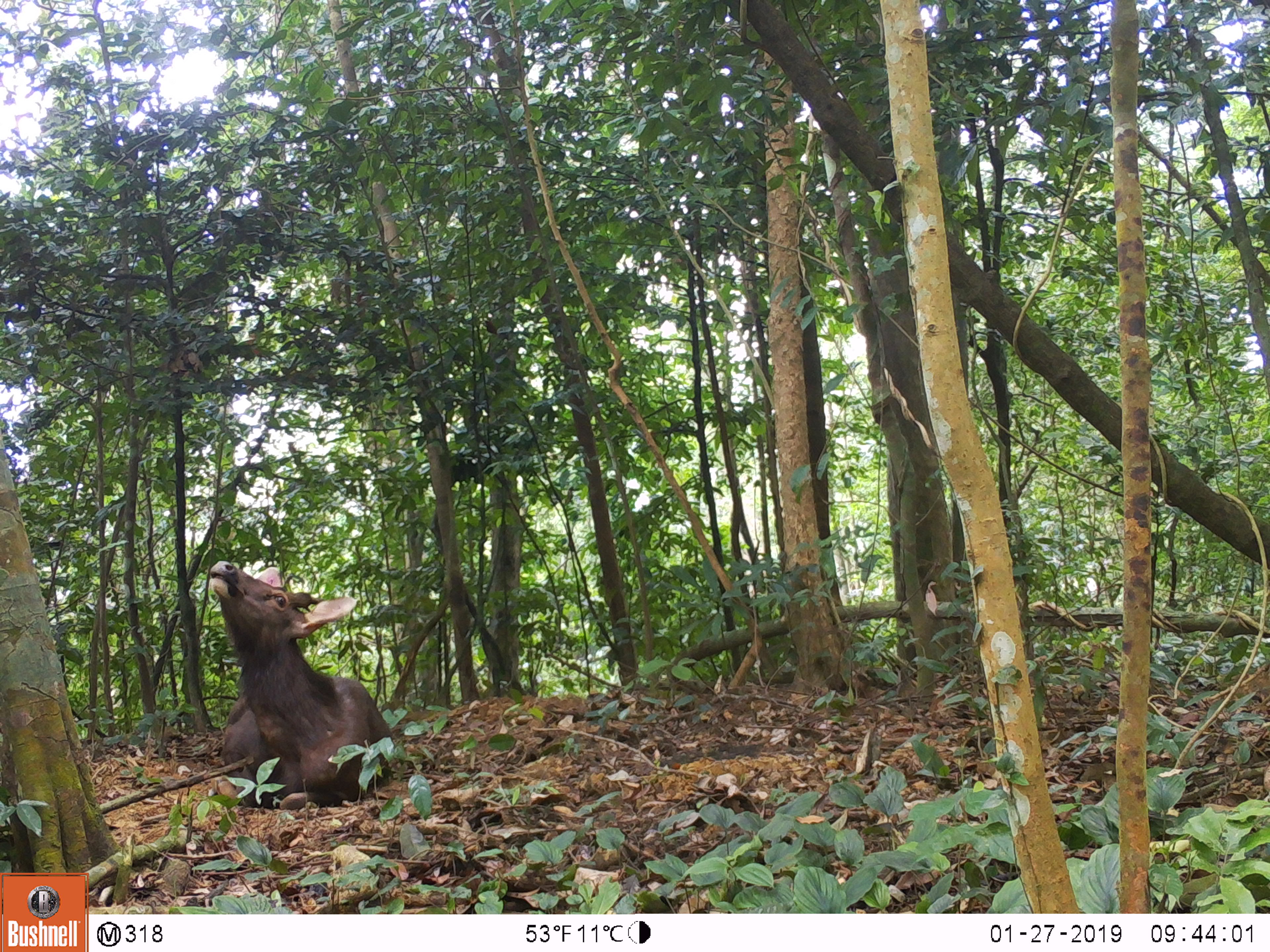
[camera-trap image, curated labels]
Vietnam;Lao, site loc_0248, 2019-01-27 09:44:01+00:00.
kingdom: Animalia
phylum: Chordata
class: Mammalia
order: Artiodactyla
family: Cervidae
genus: Rusa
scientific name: Rusa unicolor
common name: sambar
Sambar (Rusa unicolor). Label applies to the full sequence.